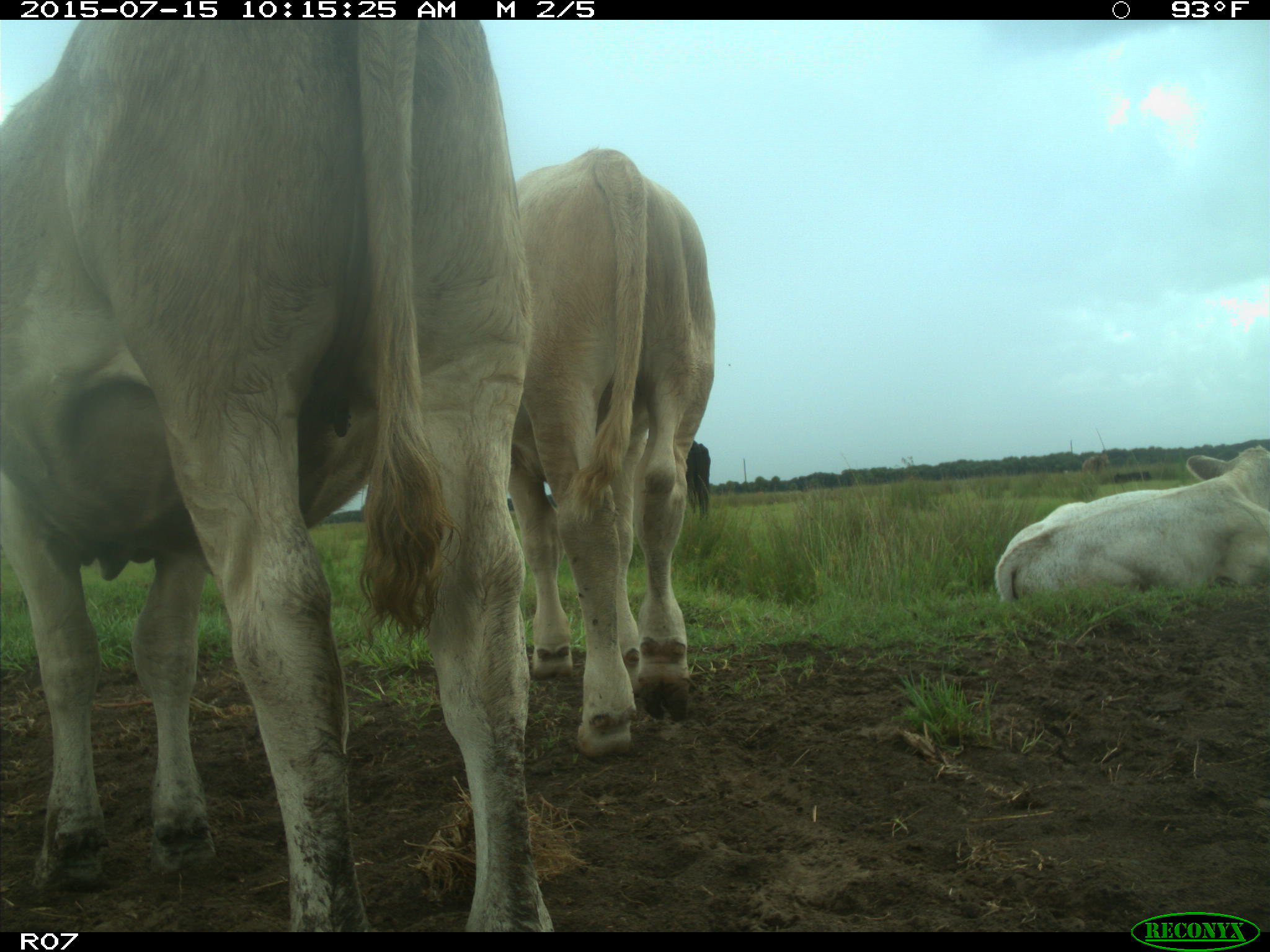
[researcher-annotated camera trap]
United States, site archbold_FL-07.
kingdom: Animalia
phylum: Chordata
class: Mammalia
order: Artiodactyla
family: Bovidae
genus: Bos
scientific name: Bos taurus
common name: domestic cow